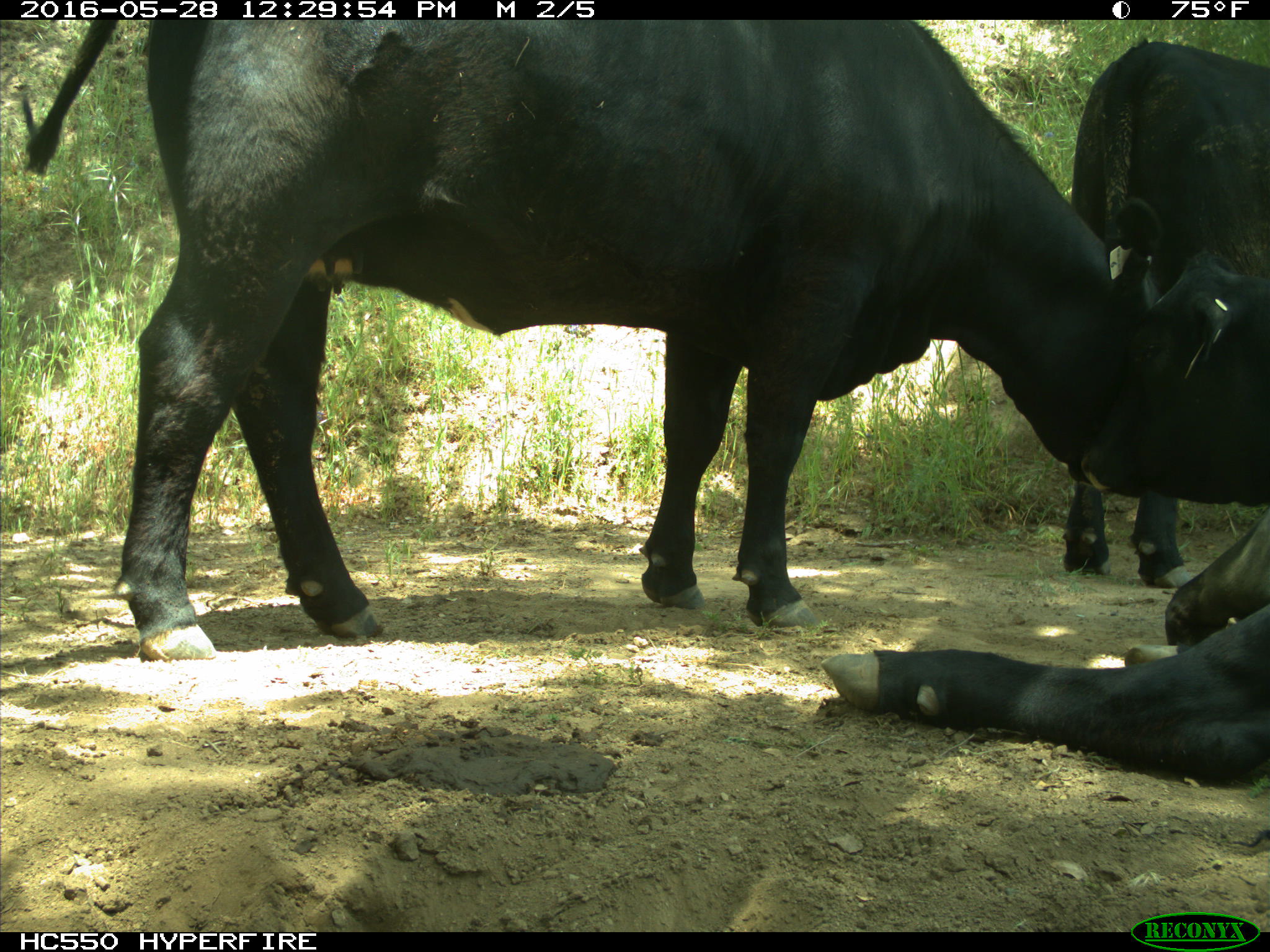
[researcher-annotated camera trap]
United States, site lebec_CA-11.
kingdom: Animalia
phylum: Chordata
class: Mammalia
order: Artiodactyla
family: Bovidae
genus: Bos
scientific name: Bos taurus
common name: domestic cow